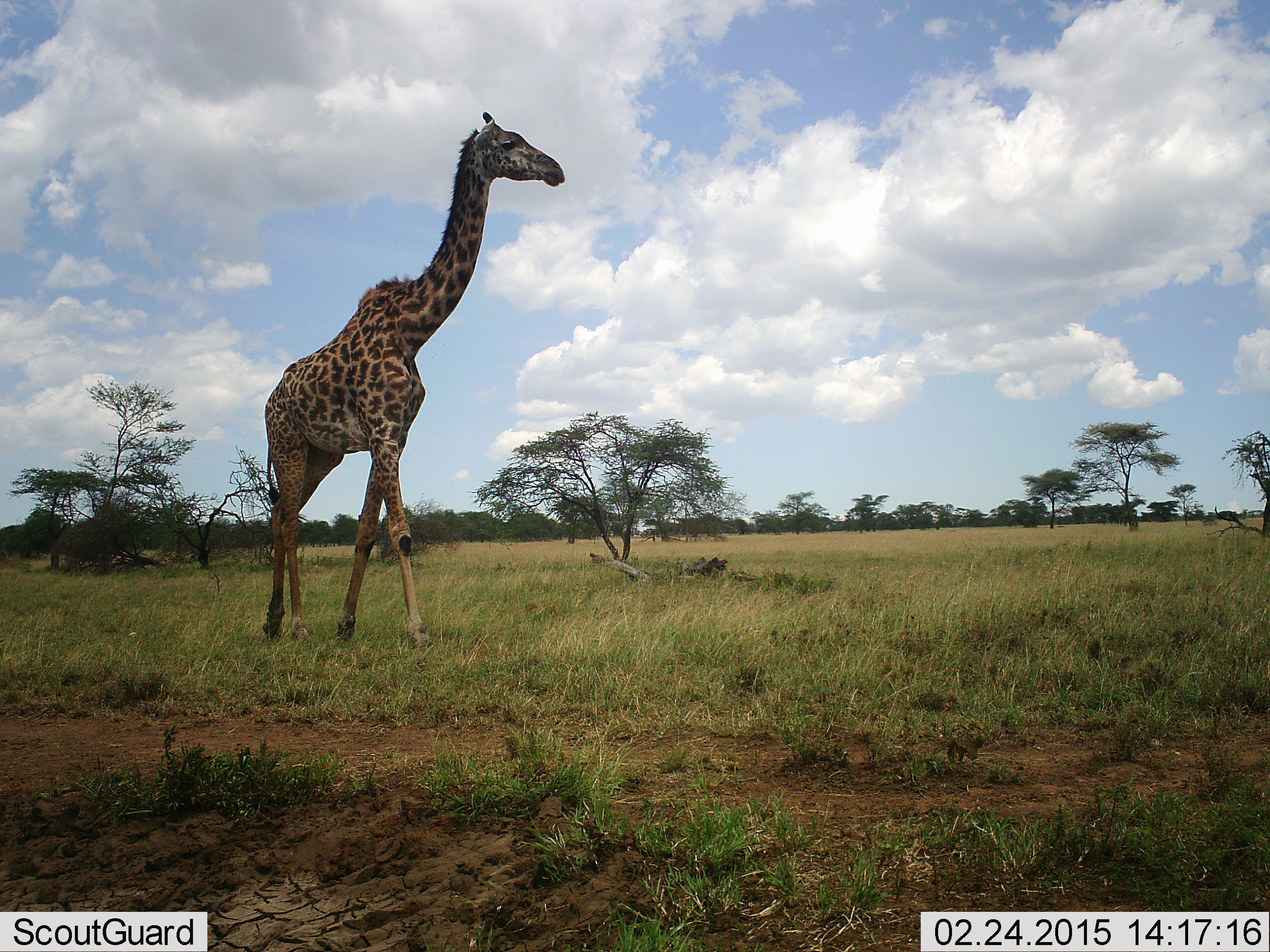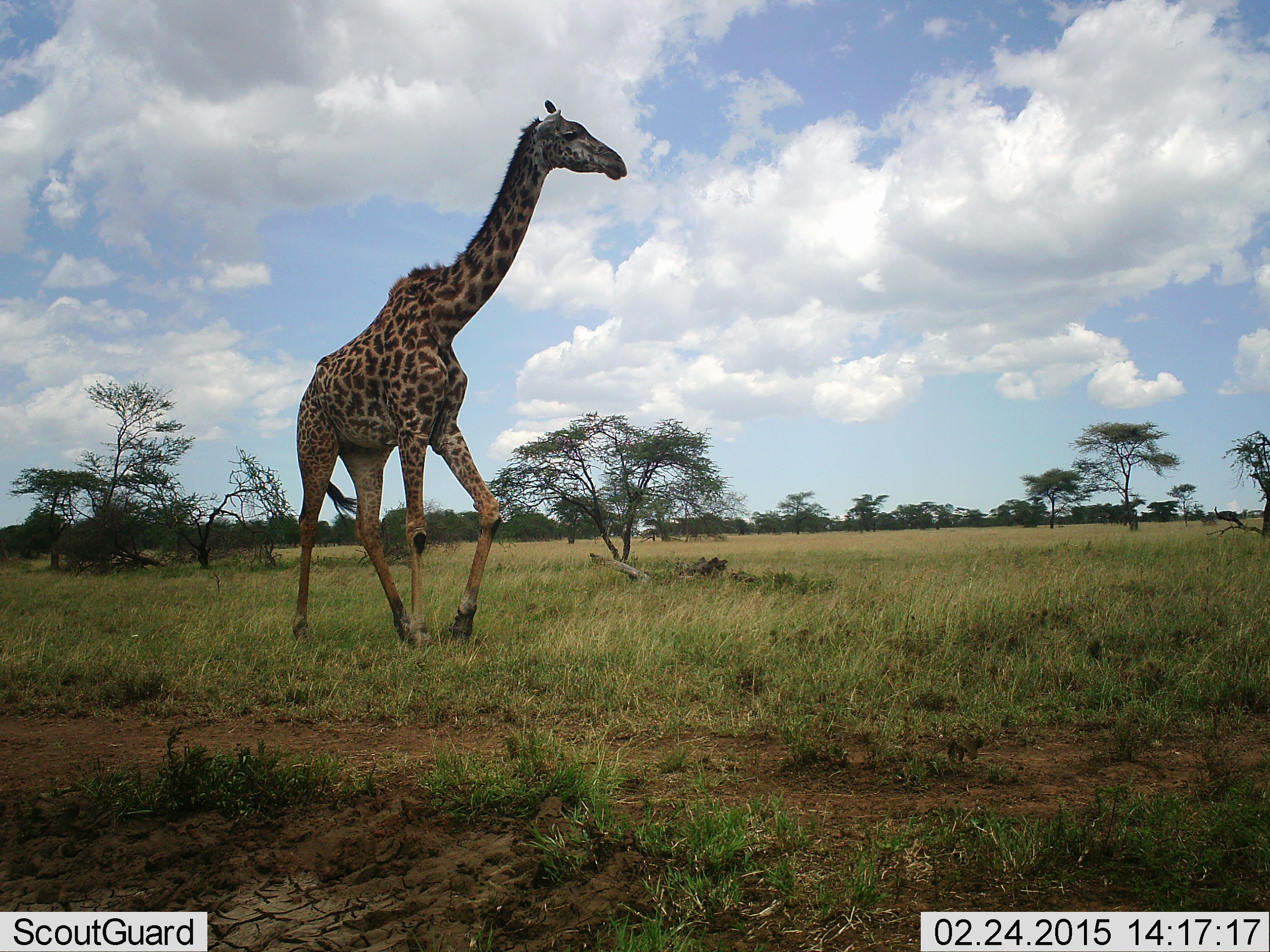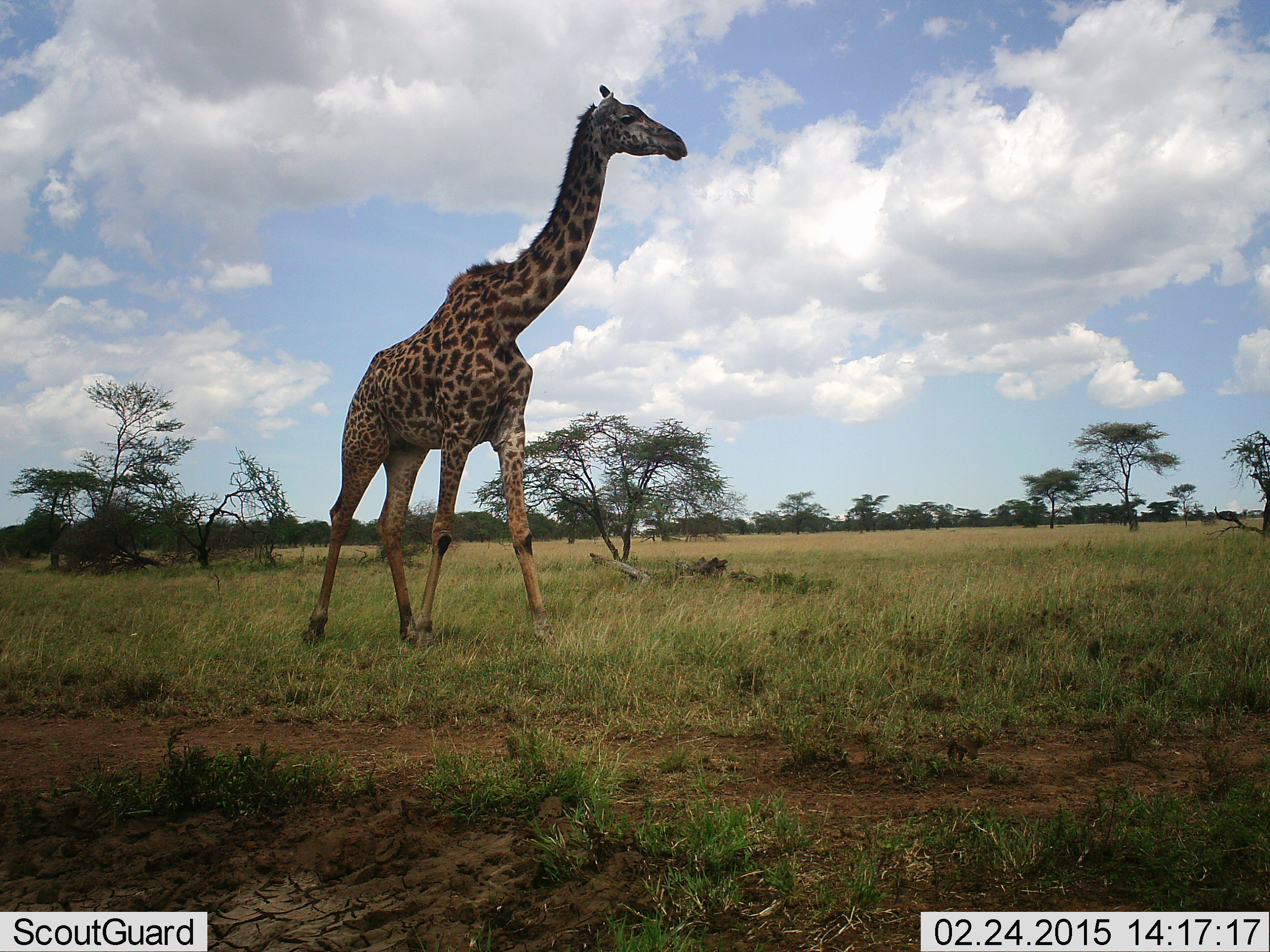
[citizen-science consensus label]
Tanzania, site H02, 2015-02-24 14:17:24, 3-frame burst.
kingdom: Animalia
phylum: Chordata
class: Mammalia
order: Artiodactyla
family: Giraffidae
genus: Giraffa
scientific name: Giraffa camelopardalis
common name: giraffe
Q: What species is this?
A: Giraffe (Giraffa camelopardalis).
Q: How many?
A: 1.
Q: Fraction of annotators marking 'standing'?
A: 0%.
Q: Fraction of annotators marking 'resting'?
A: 0%.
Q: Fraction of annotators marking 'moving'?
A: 100%.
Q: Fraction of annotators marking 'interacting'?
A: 0%.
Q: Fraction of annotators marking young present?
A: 0%.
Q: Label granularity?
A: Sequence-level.